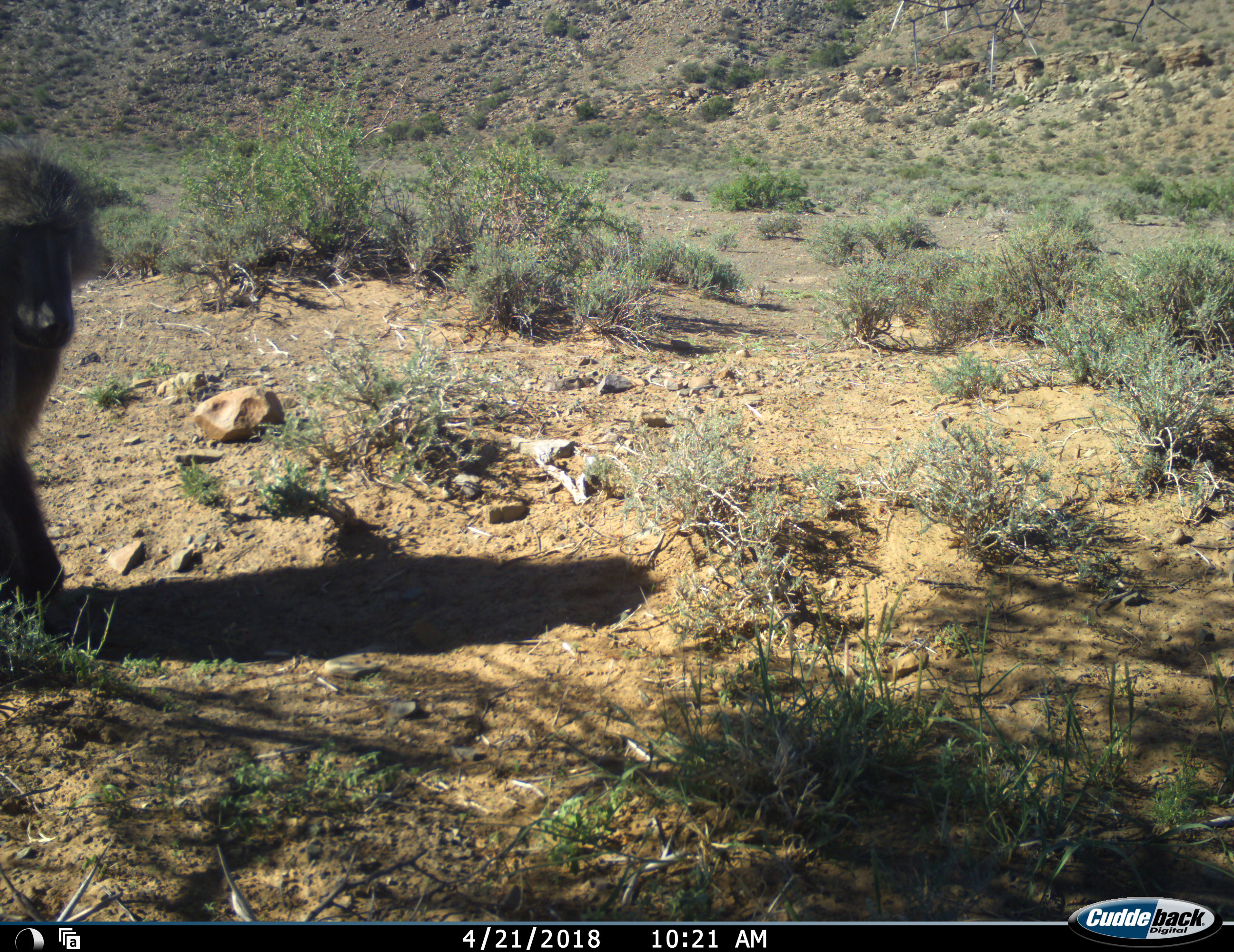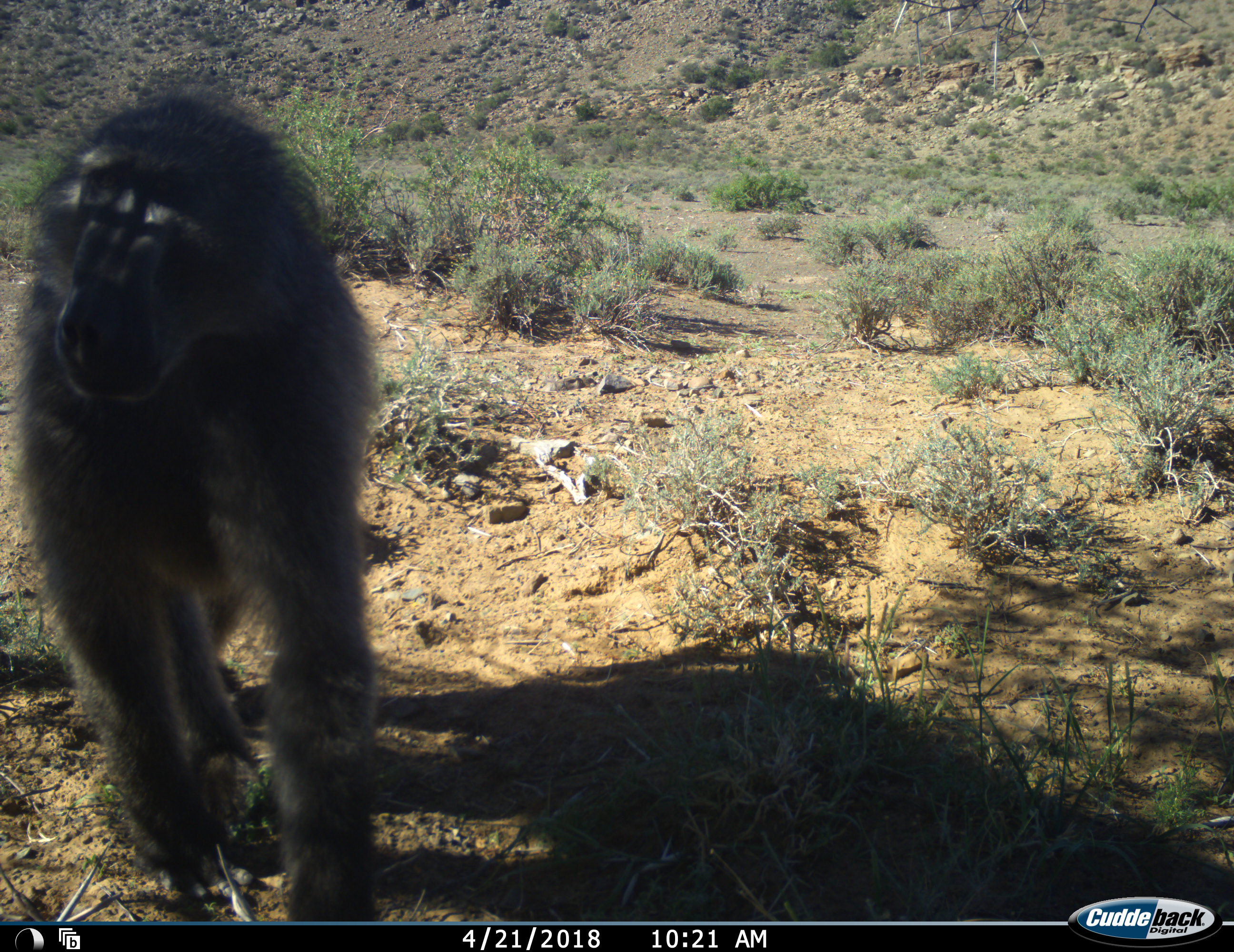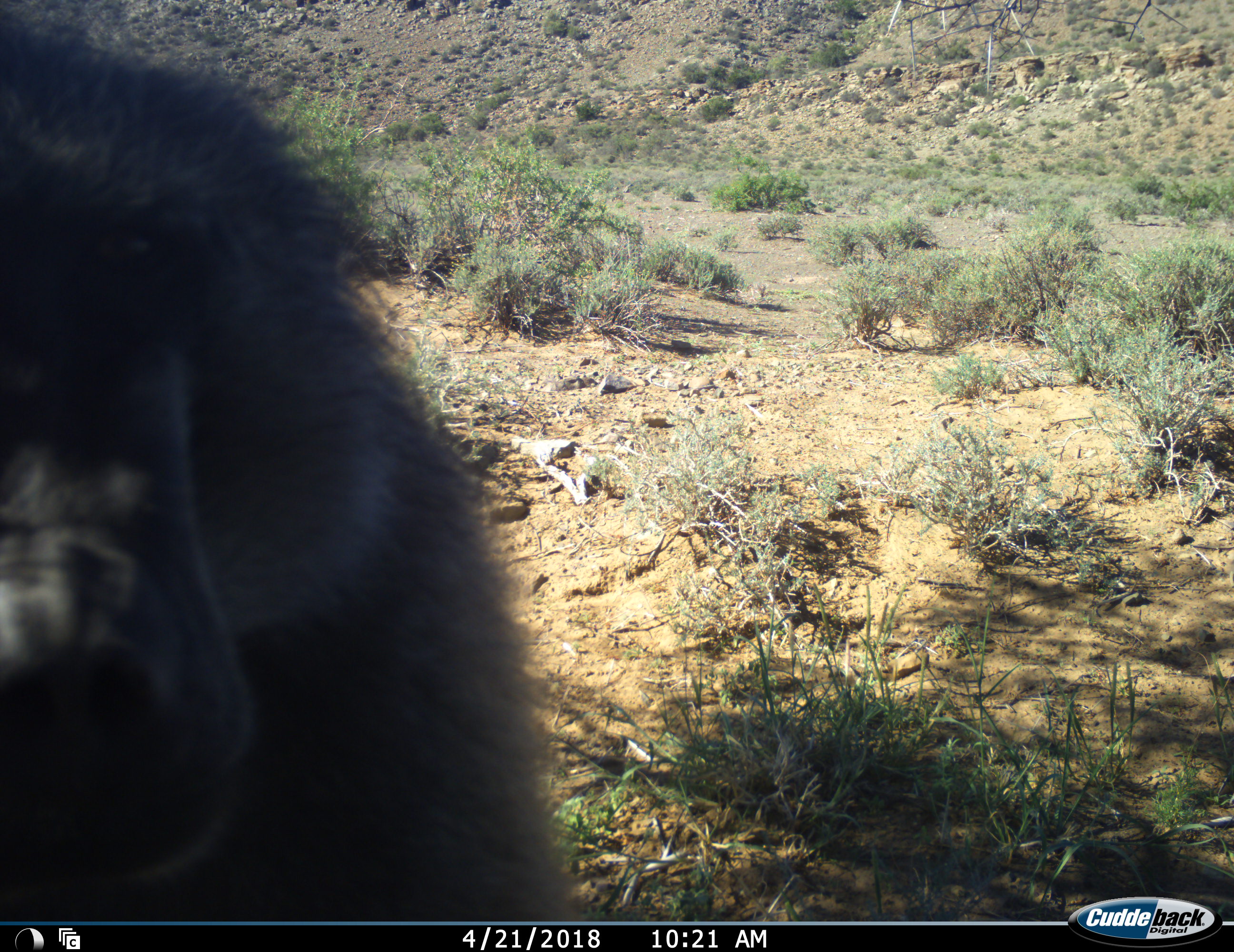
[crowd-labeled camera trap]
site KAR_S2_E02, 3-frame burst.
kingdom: Animalia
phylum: Chordata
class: Mammalia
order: Primates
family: Cercopithecidae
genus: Papio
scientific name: Papio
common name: baboon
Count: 1.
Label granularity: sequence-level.